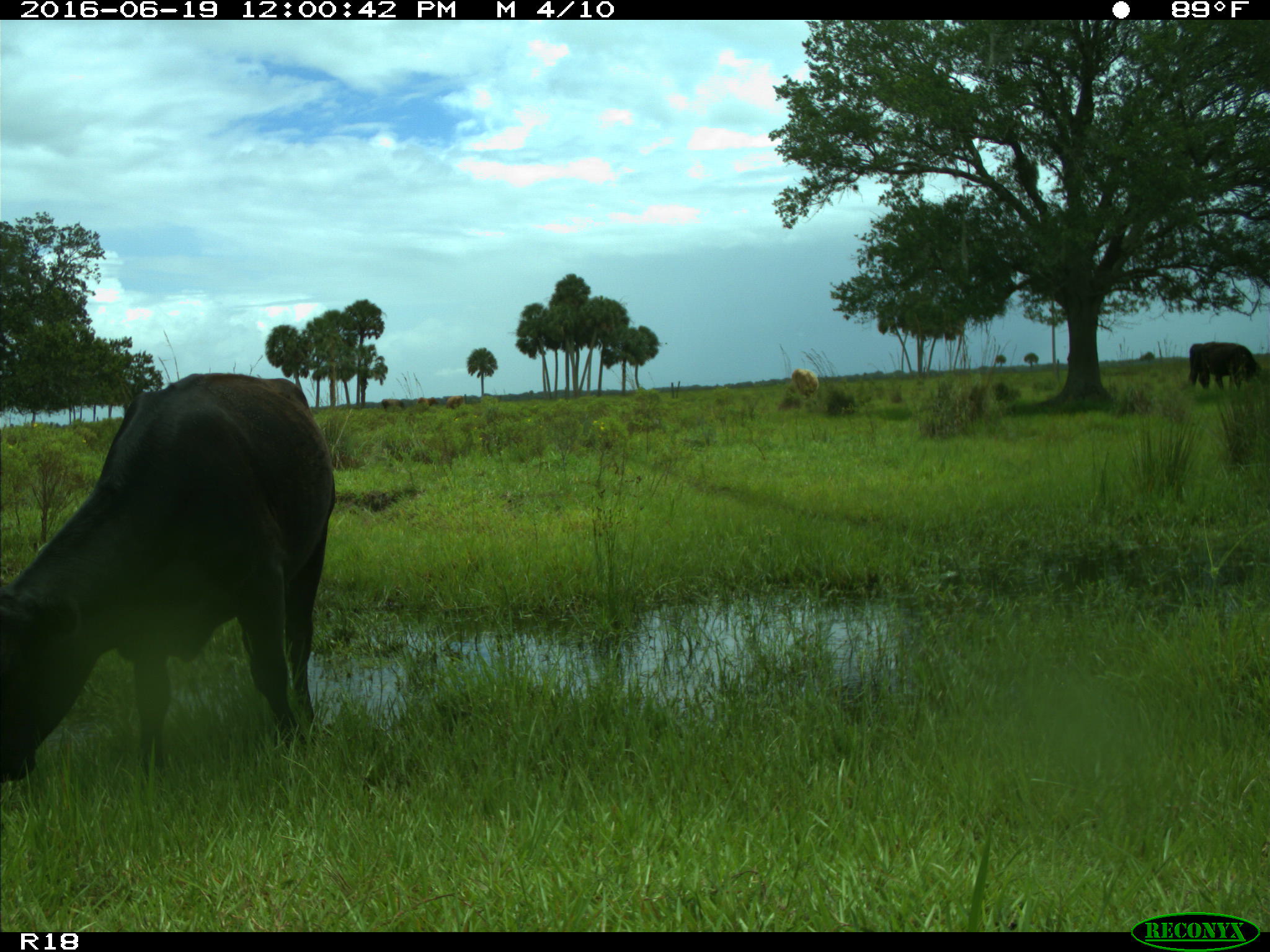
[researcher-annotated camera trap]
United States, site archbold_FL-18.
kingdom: Animalia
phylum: Chordata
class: Mammalia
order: Artiodactyla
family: Bovidae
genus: Bos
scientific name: Bos taurus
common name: domestic cow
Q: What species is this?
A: Bos taurus (domestic cow).